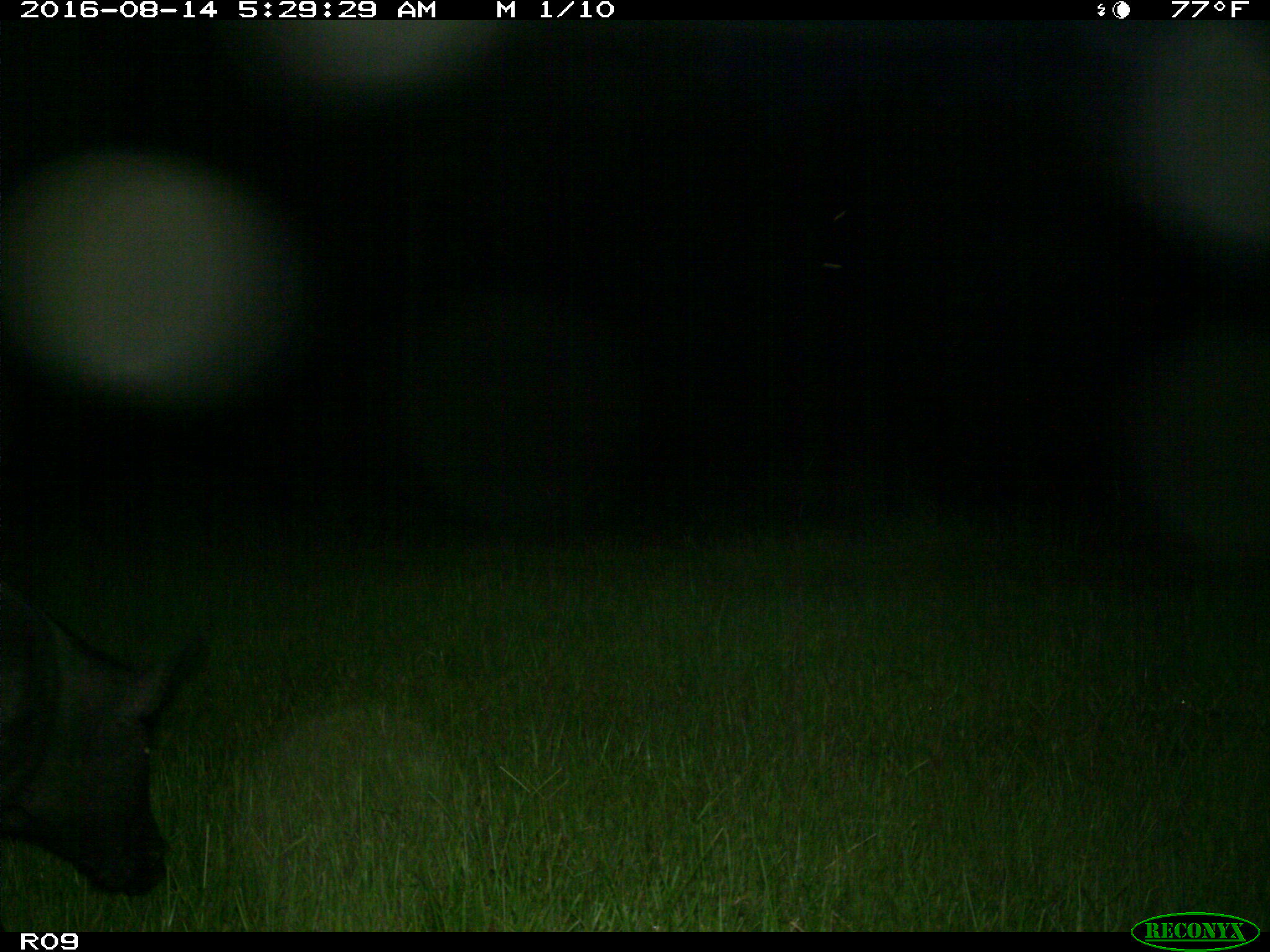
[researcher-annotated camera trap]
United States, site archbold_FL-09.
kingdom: Animalia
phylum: Chordata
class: Mammalia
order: Artiodactyla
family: Suidae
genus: Sus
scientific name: Sus scrofa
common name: wild boar